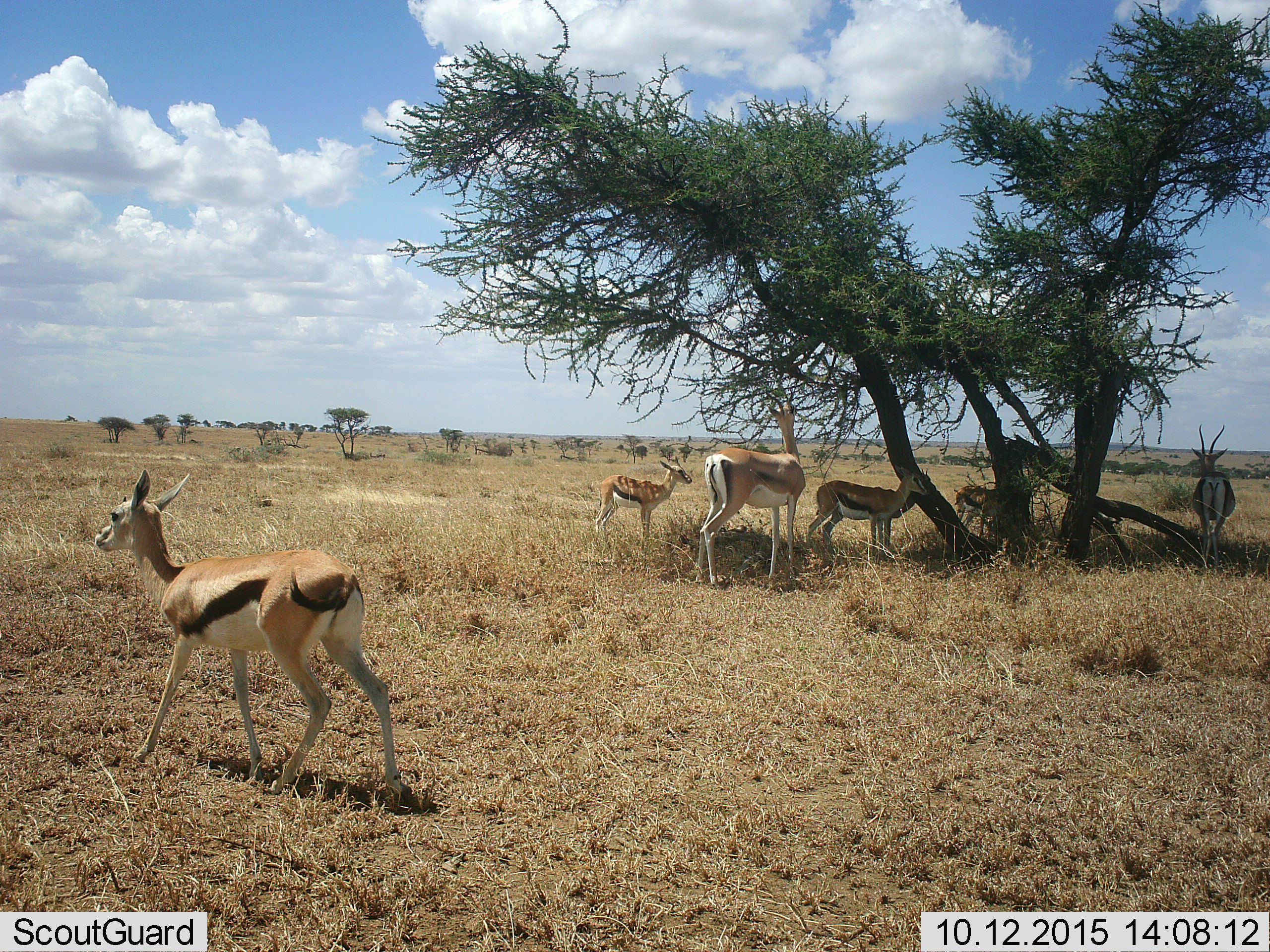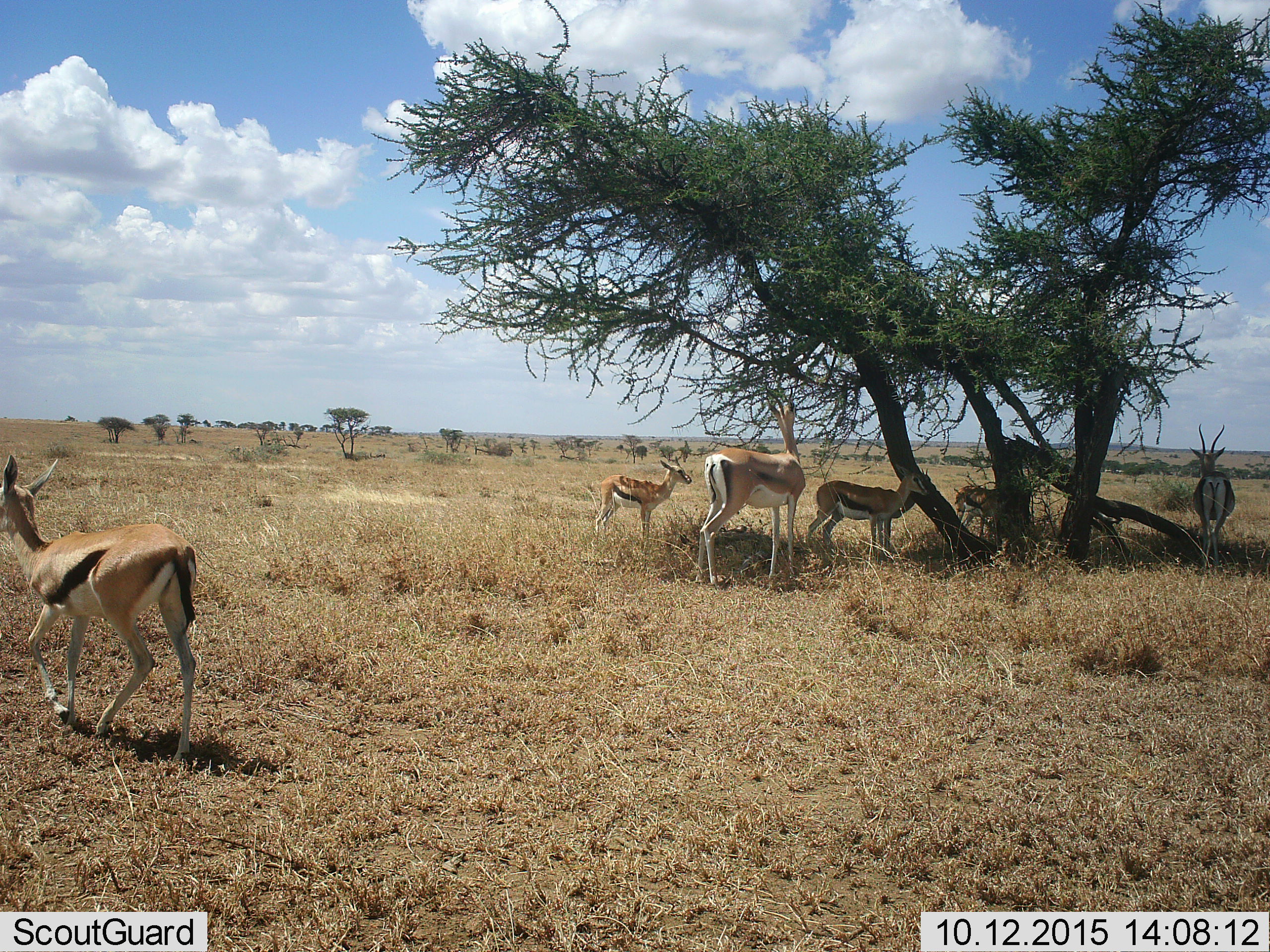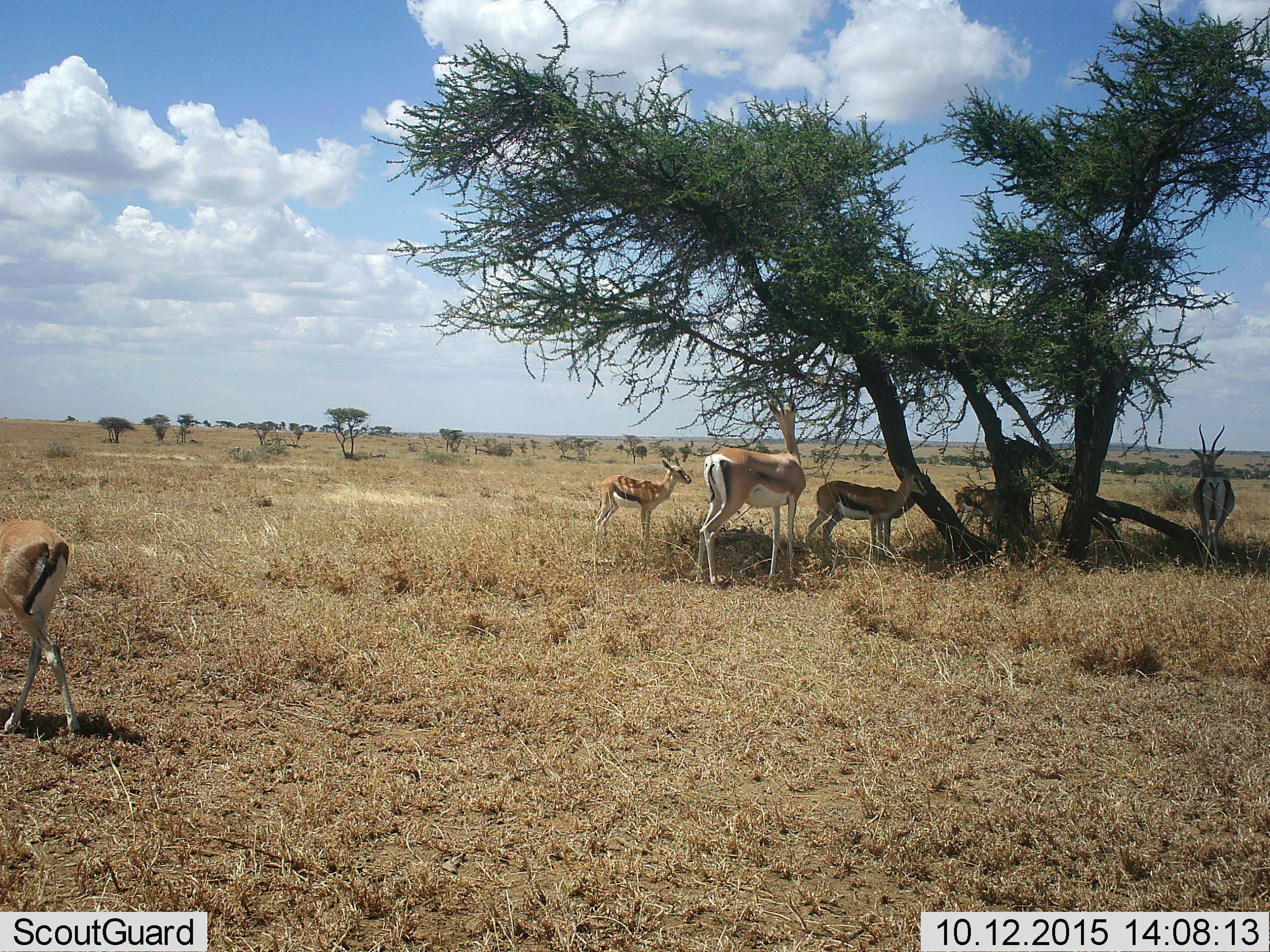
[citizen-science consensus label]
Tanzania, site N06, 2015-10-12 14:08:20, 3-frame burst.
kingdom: Animalia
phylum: Chordata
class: Mammalia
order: Artiodactyla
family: Bovidae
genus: Eudorcas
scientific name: Eudorcas thomsonii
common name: thomson's gazelle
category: gazellethomsons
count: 6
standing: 100%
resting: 0%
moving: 100%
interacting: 0%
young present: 56%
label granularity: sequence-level